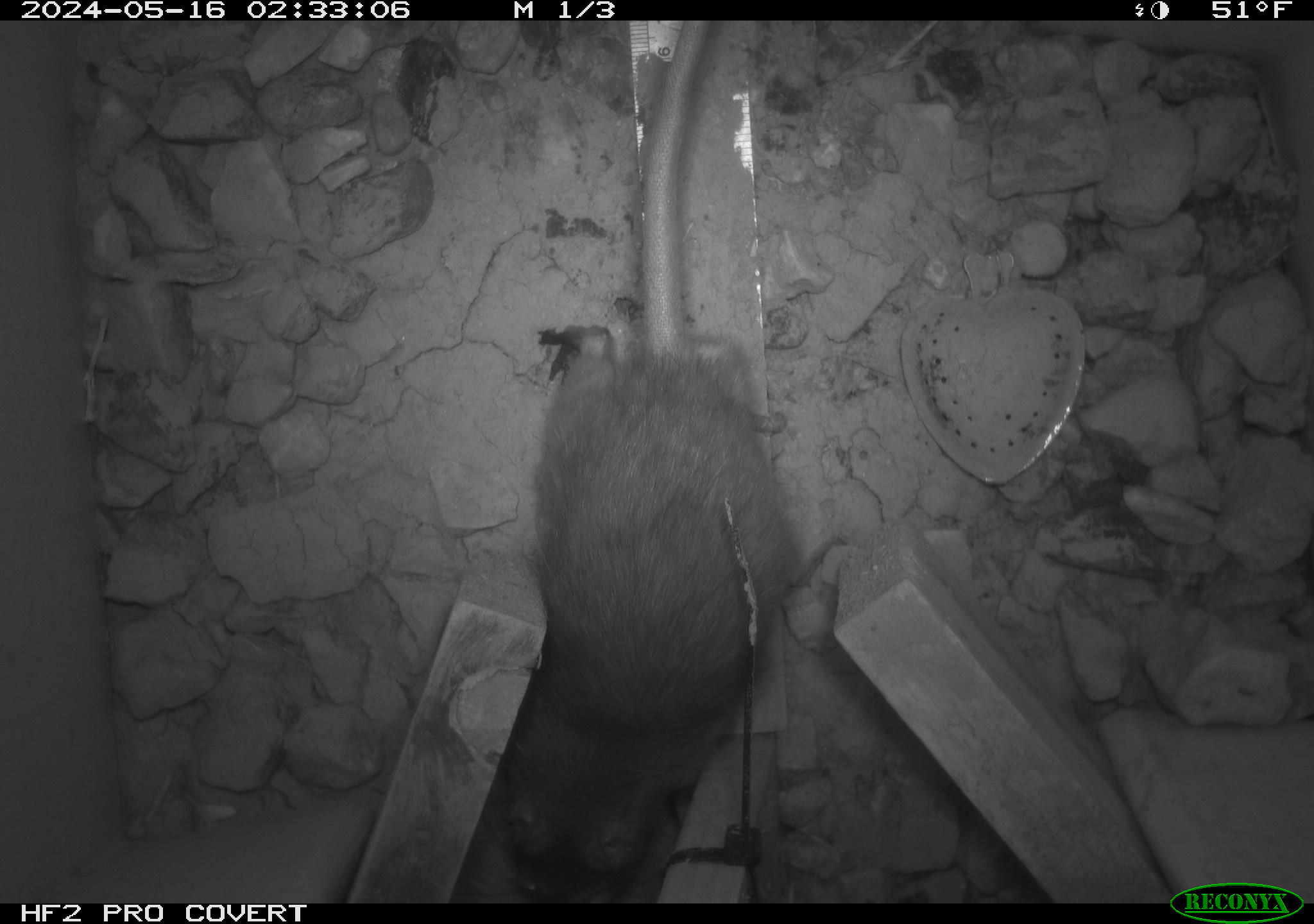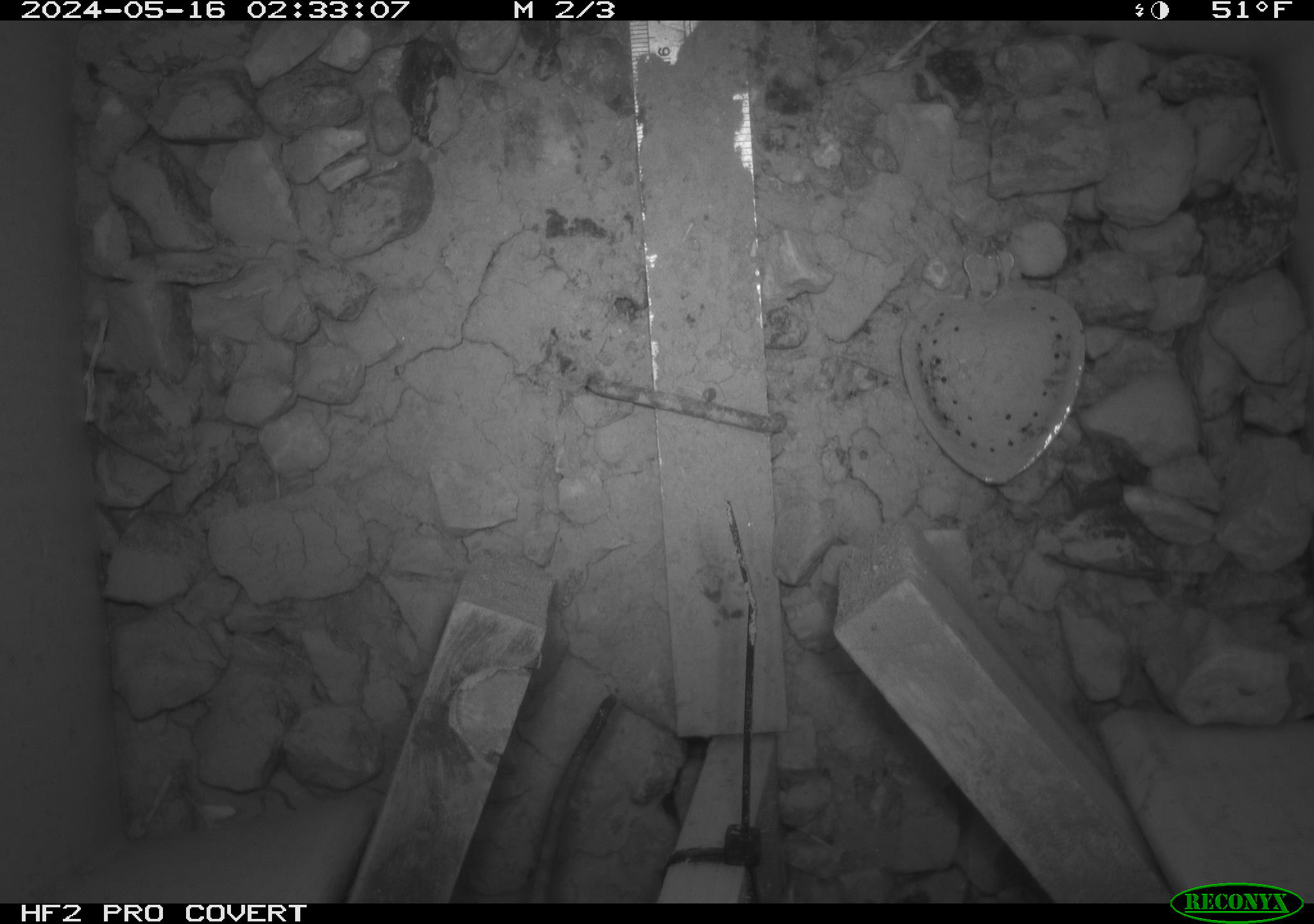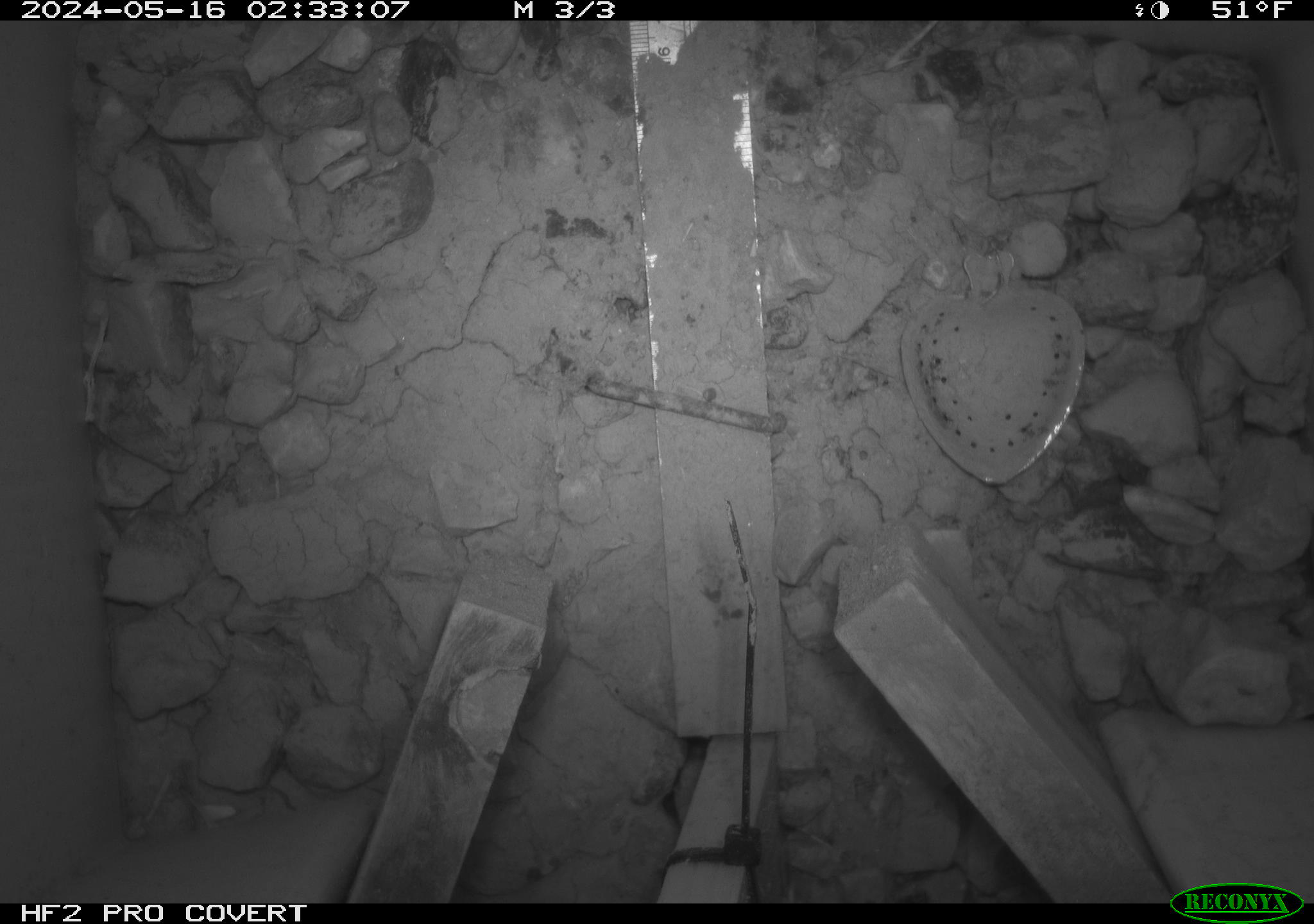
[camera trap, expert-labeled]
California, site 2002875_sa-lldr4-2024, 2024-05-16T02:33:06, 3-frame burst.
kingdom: Animalia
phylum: Chordata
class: Mammalia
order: Rodentia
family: Muridae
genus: Rattus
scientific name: Rattus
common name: rat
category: rattus species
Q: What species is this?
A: Rattus species (rat) (Rattus).